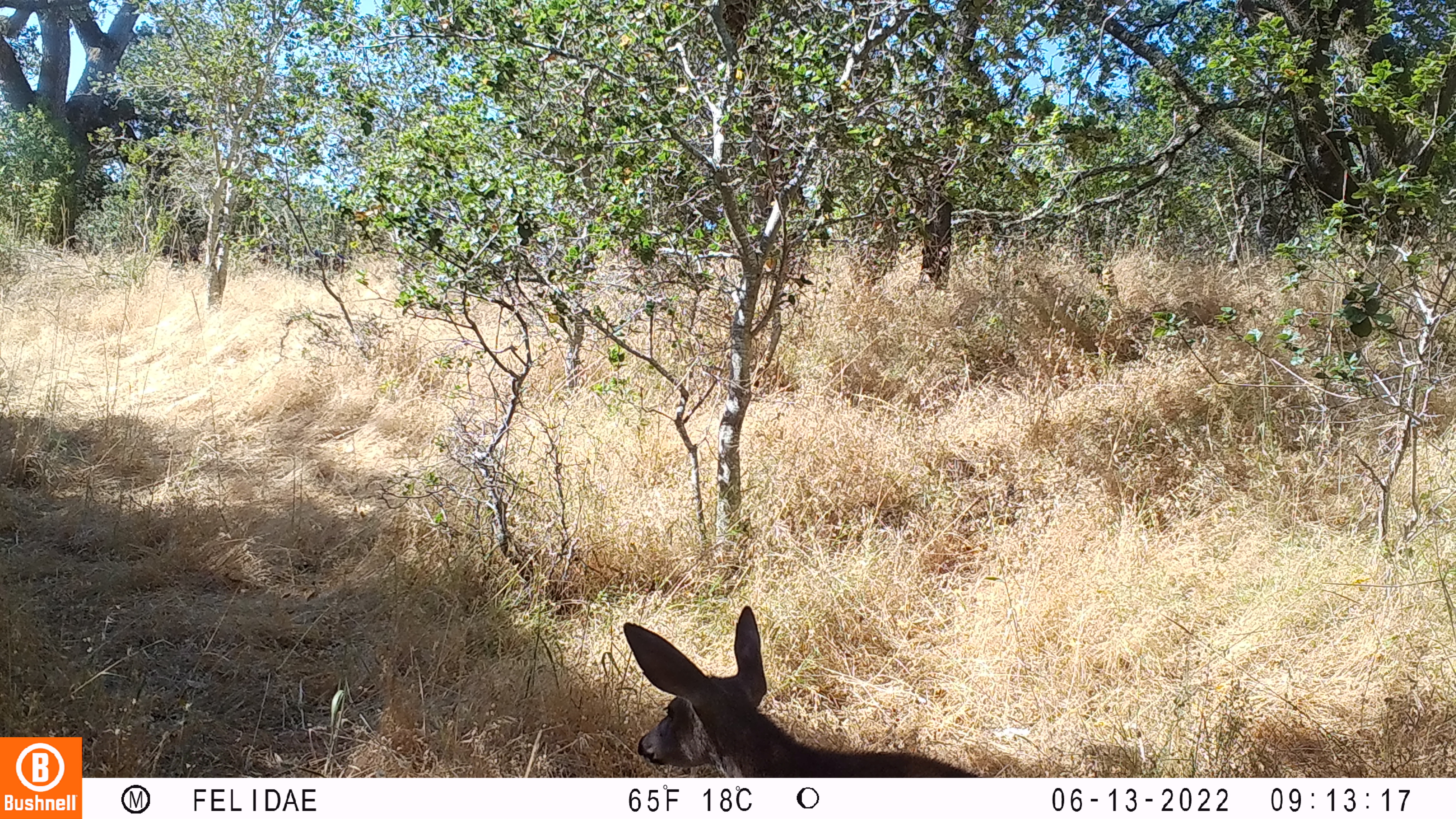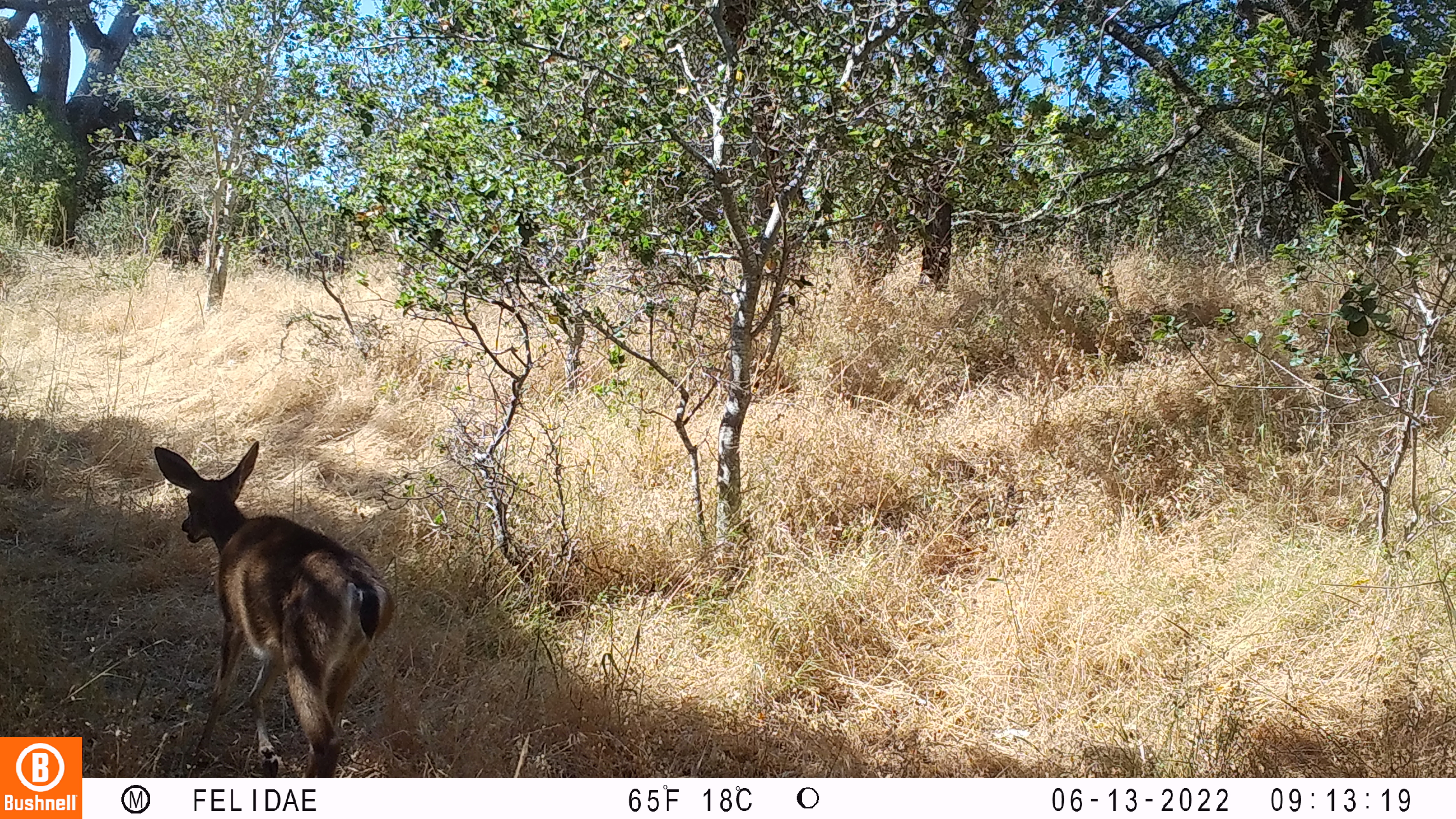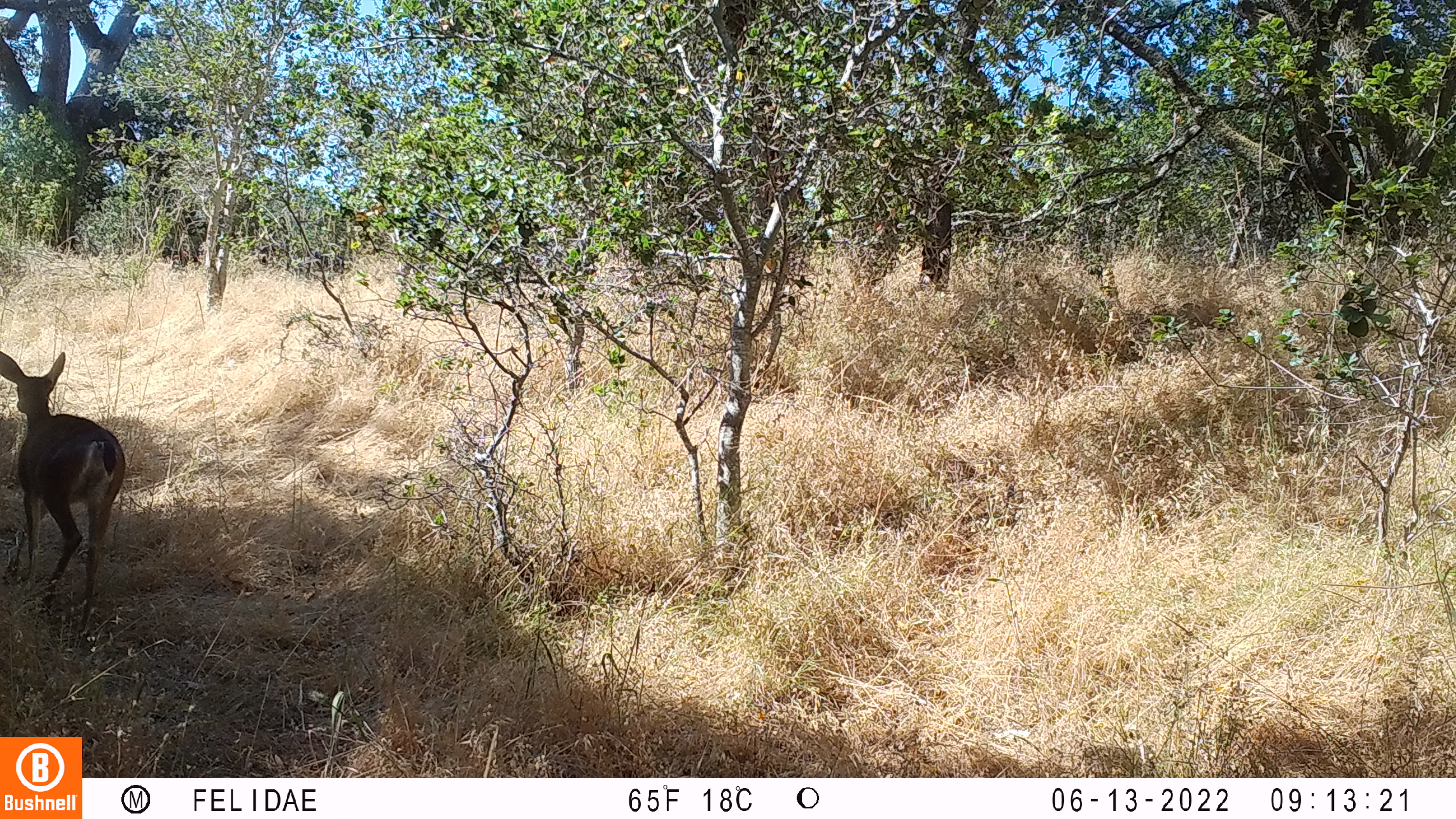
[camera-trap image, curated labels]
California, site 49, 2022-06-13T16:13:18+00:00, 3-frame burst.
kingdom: Animalia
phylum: Chordata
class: Mammalia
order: Artiodactyla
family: Cervidae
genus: Odocoileus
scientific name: Odocoileus hemionus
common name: mule deer